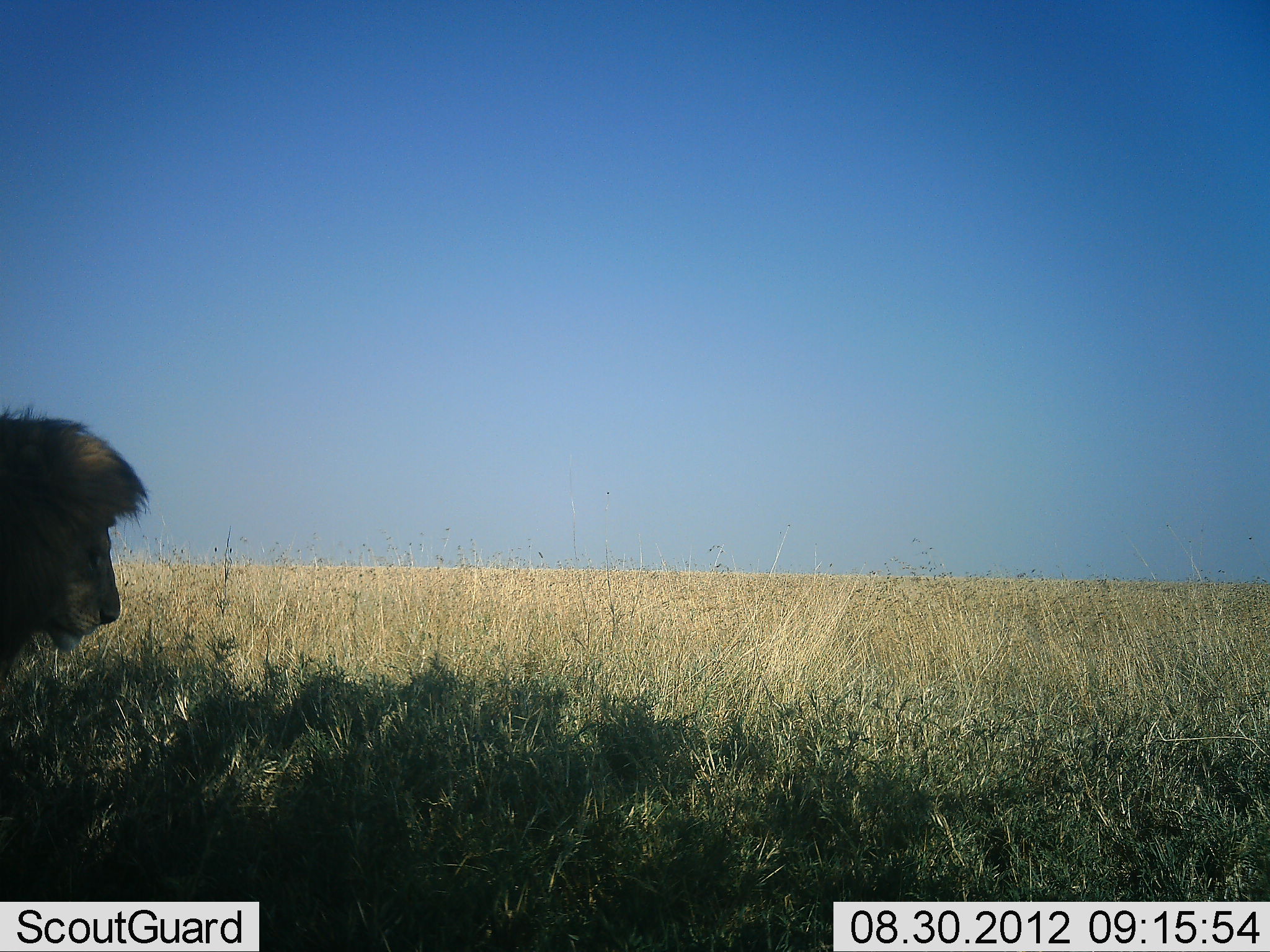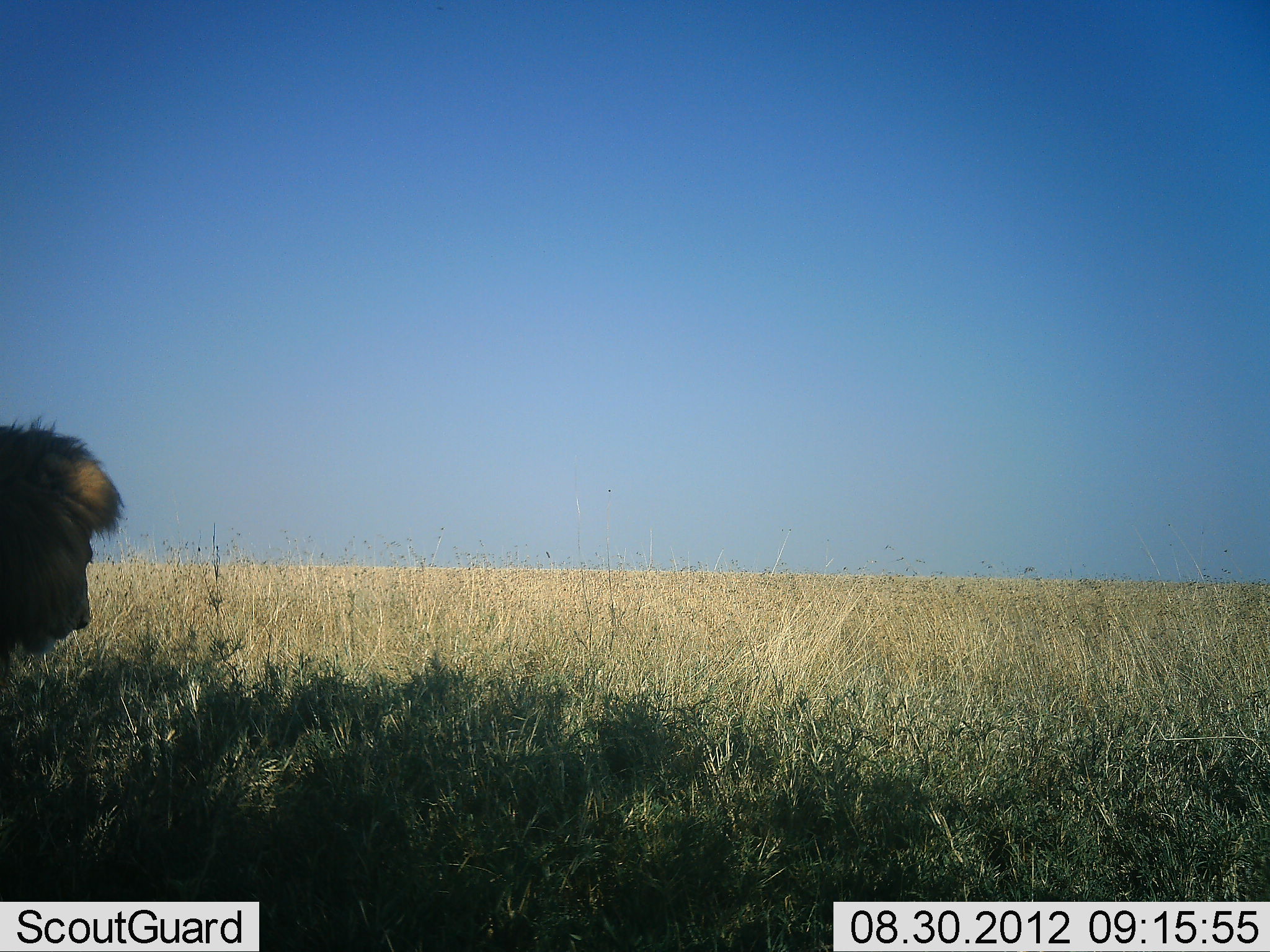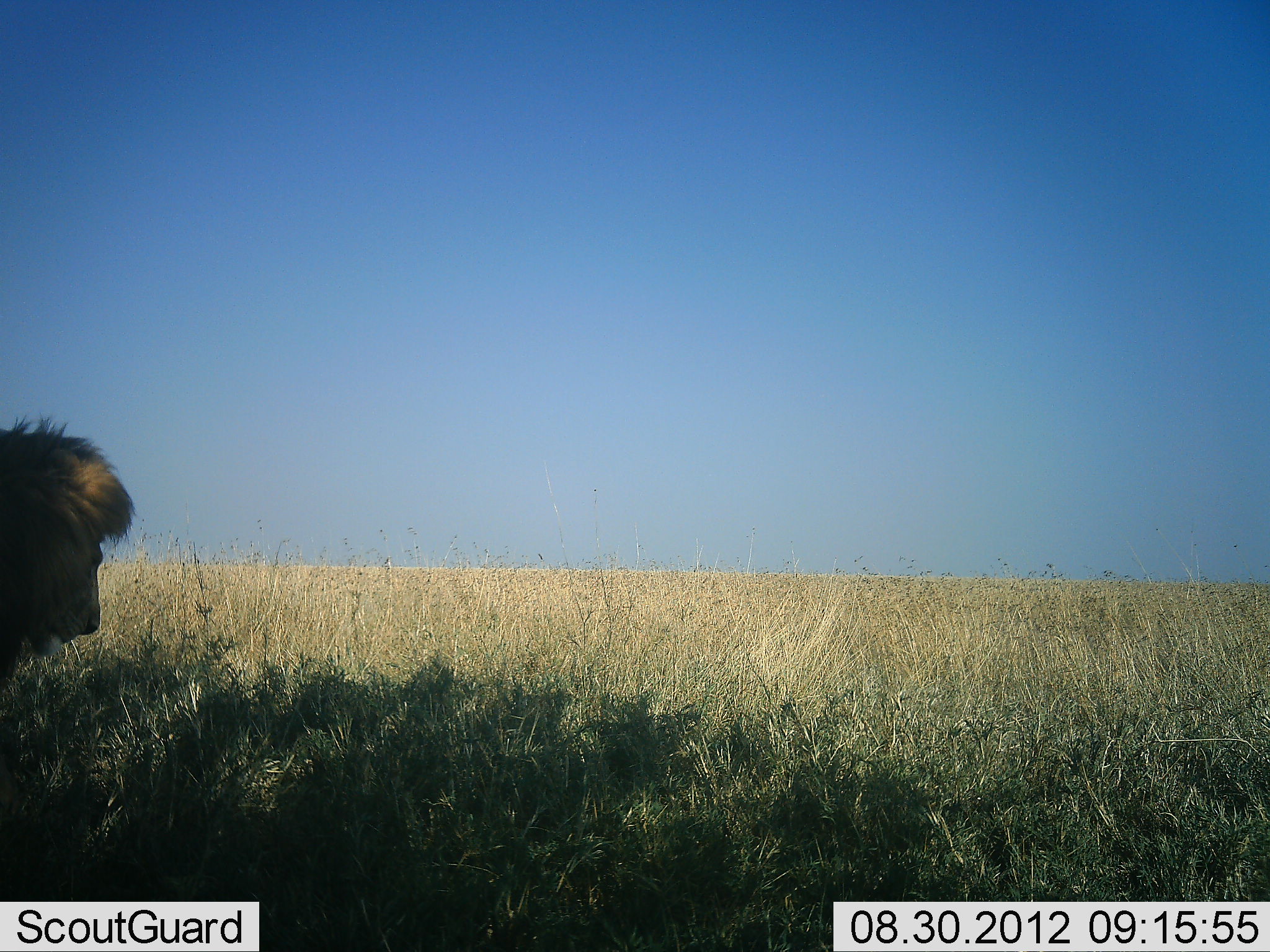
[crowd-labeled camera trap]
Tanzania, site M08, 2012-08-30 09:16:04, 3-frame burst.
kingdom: Animalia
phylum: Chordata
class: Mammalia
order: Carnivora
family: Felidae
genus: Panthera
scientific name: Panthera leo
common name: lion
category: lionmale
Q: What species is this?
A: Lionmale (lion) (Panthera leo).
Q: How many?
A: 1.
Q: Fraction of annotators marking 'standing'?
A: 70%.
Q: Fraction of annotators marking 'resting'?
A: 10%.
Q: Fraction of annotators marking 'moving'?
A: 20%.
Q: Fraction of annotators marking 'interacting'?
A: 0%.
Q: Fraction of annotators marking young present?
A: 0%.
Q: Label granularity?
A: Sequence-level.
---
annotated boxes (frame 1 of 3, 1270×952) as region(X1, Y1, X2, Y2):
animal: region(0, 402, 148, 691)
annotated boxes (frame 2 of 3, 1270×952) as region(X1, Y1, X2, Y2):
animal: region(0, 413, 128, 688)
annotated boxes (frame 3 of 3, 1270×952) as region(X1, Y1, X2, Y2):
animal: region(0, 413, 138, 695)